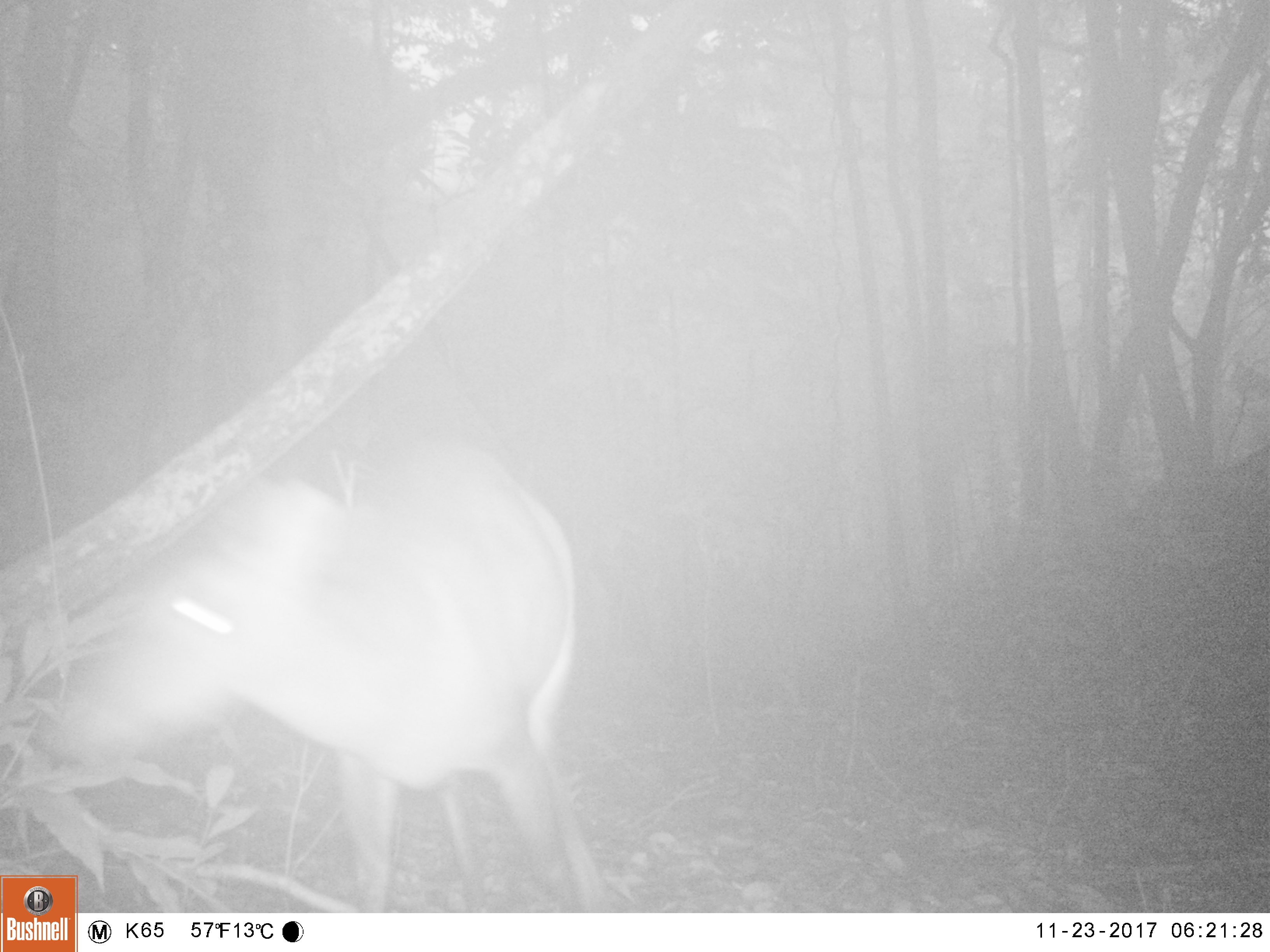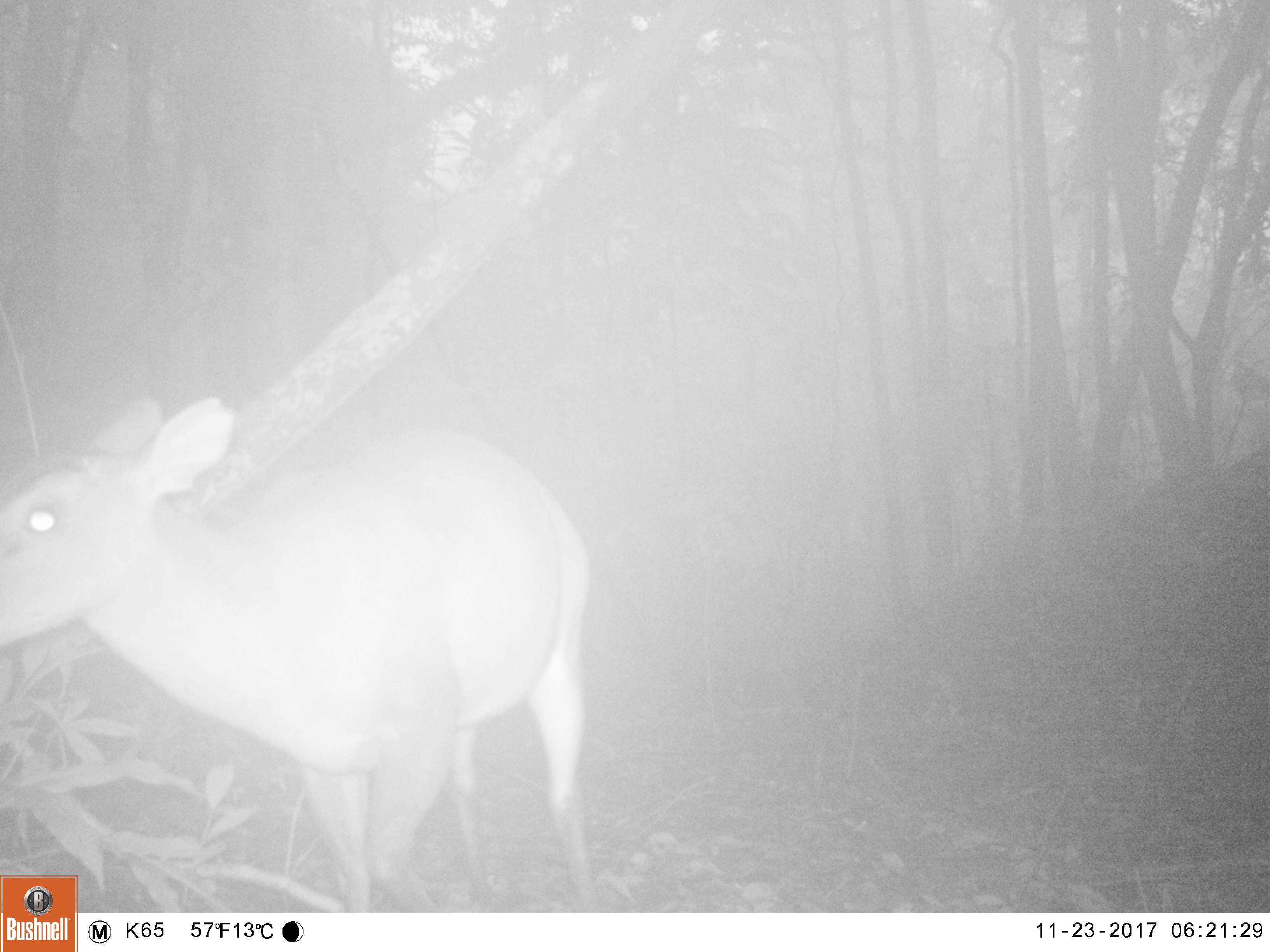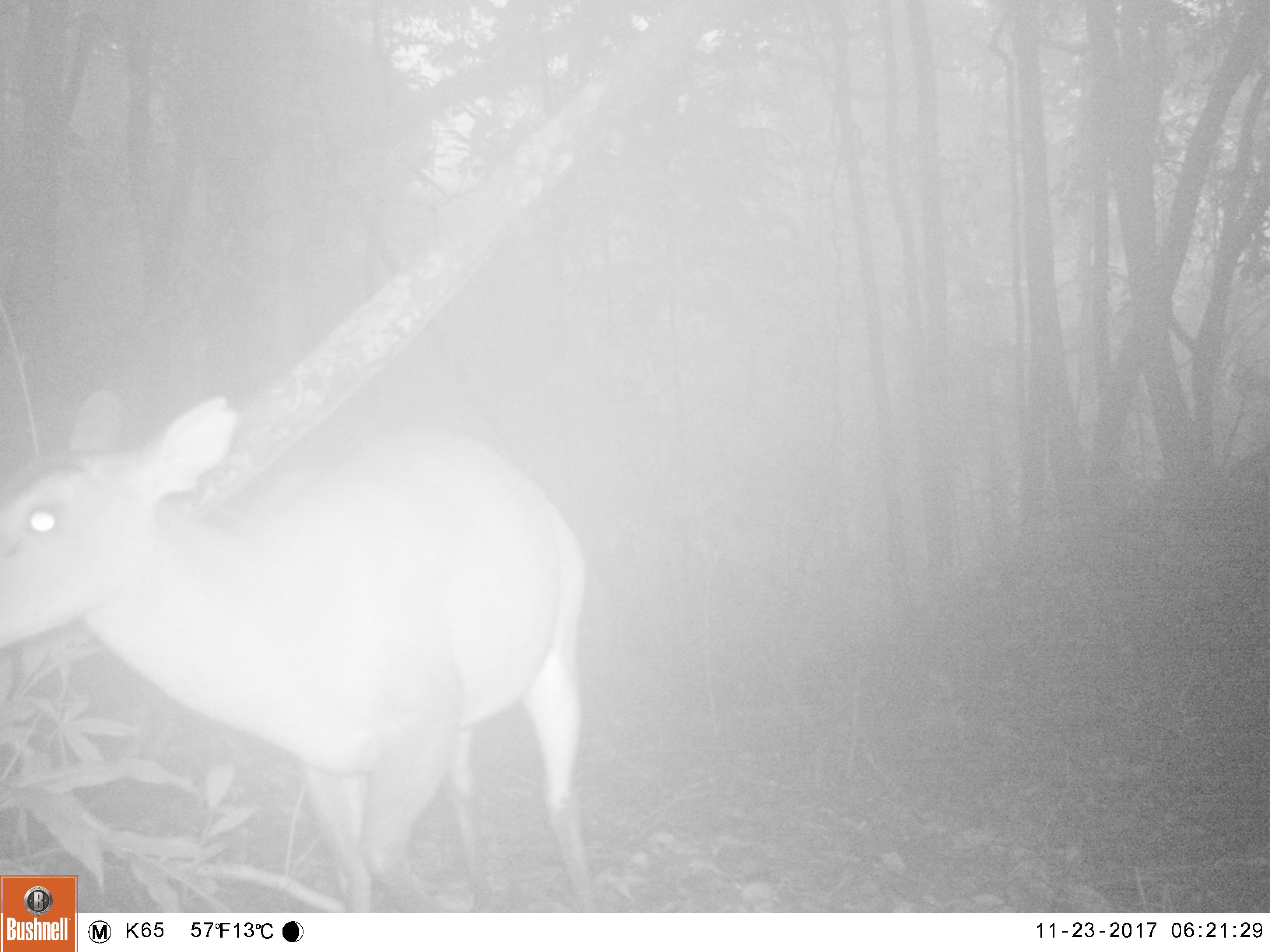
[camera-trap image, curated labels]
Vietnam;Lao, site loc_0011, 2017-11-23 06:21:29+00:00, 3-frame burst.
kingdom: Animalia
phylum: Chordata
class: Mammalia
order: Artiodactyla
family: Cervidae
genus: Muntiacus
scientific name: Muntiacus vuquangensis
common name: large-antlered muntjac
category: large antlered muntjac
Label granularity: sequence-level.